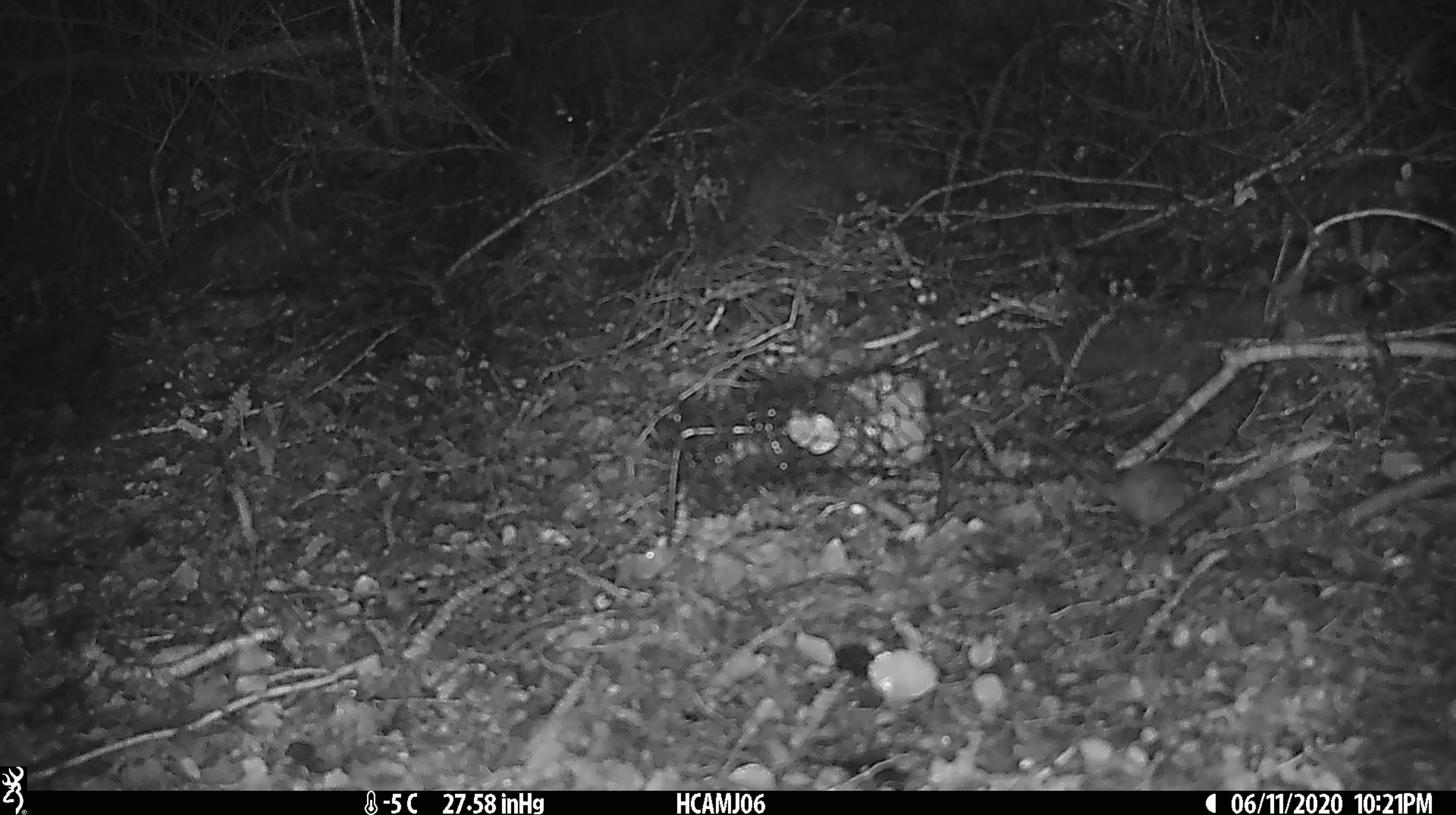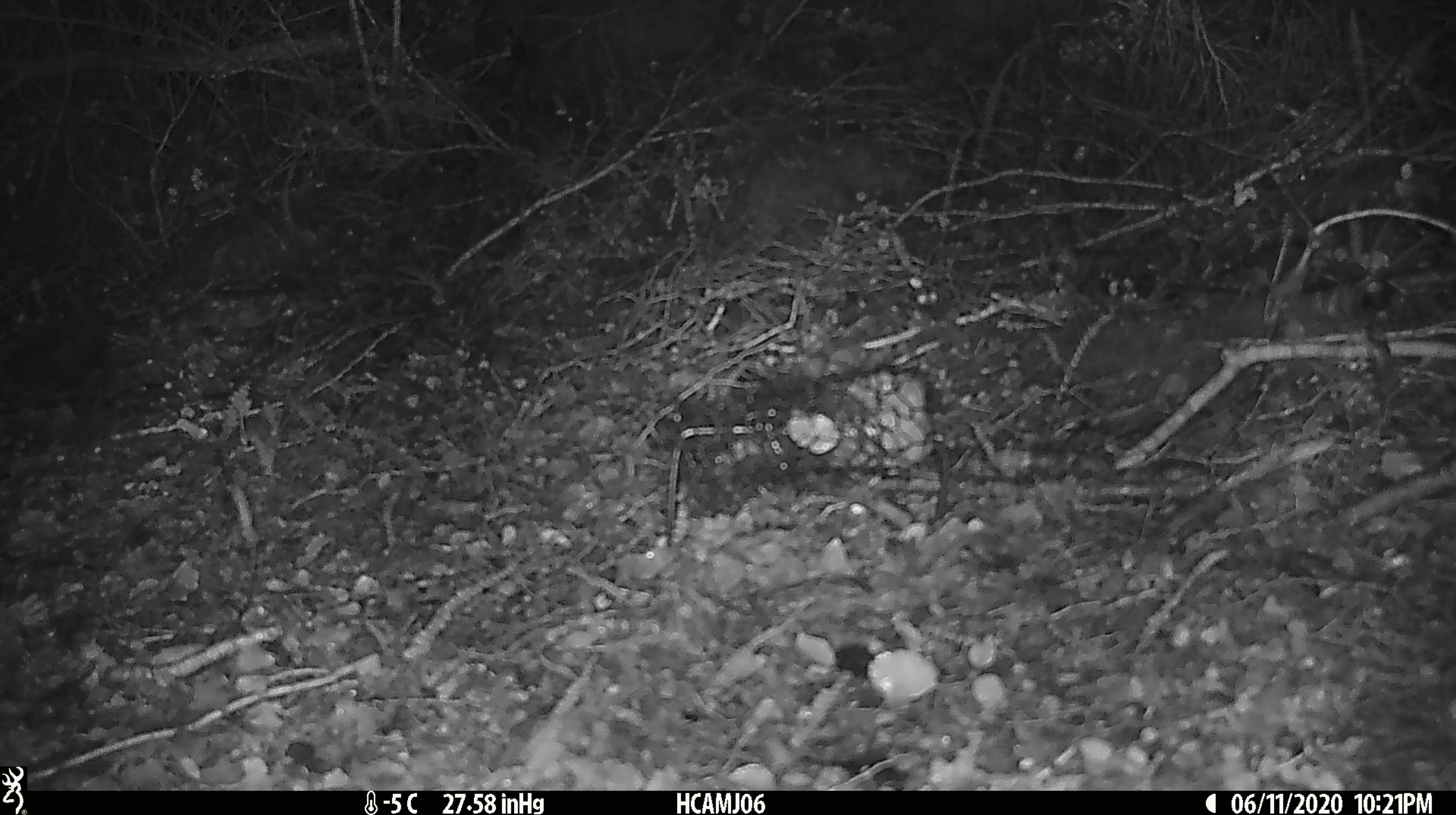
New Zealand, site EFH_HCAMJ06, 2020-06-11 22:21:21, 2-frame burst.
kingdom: Animalia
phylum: Chordata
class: Mammalia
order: Rodentia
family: Muridae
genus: Mus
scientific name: Mus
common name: mouse